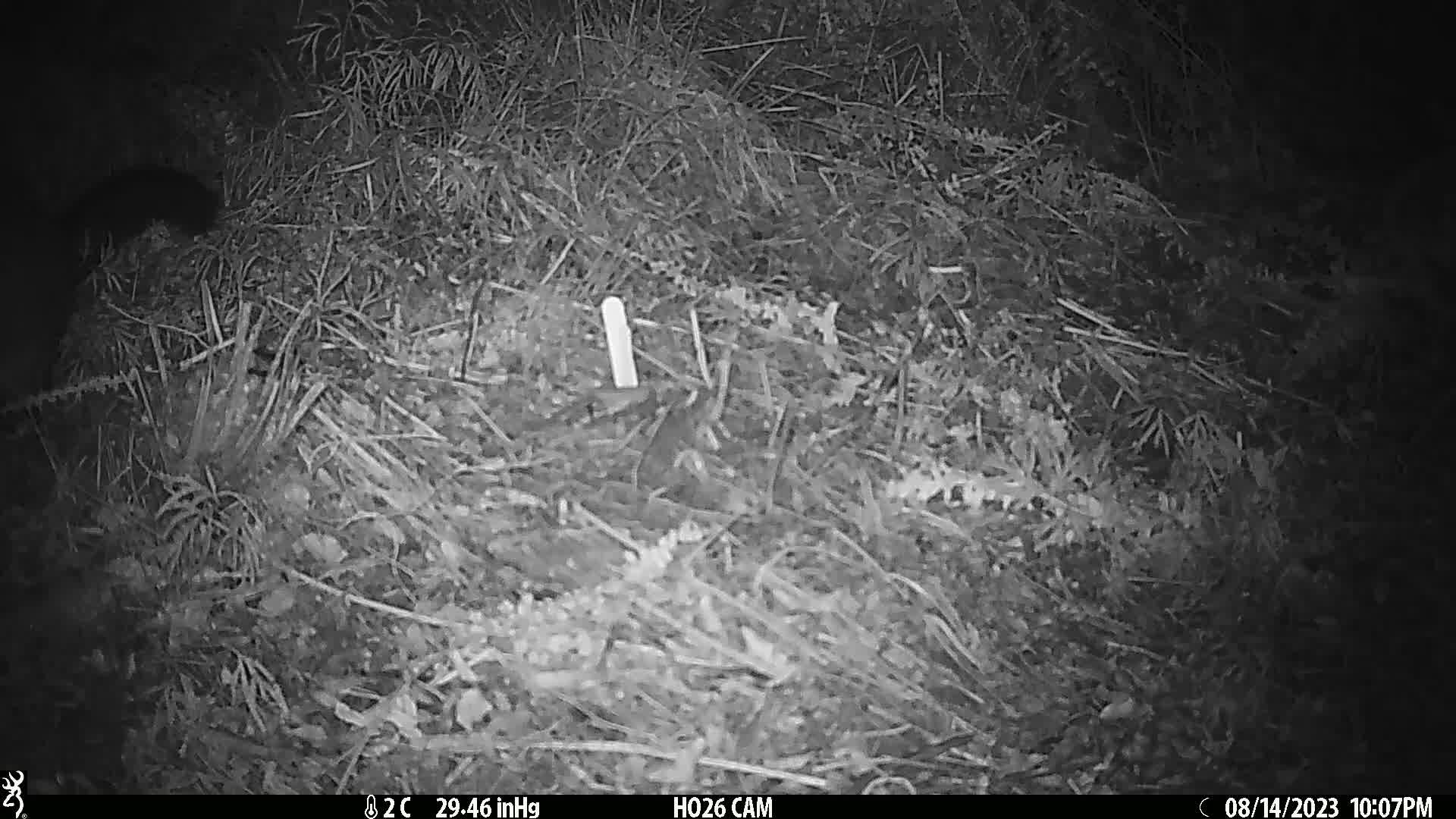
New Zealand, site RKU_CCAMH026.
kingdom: Animalia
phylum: Chordata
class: Mammalia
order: Diprotodontia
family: Phalangeridae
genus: Trichosurus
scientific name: Trichosurus vulpecula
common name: common brushtail possum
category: possum